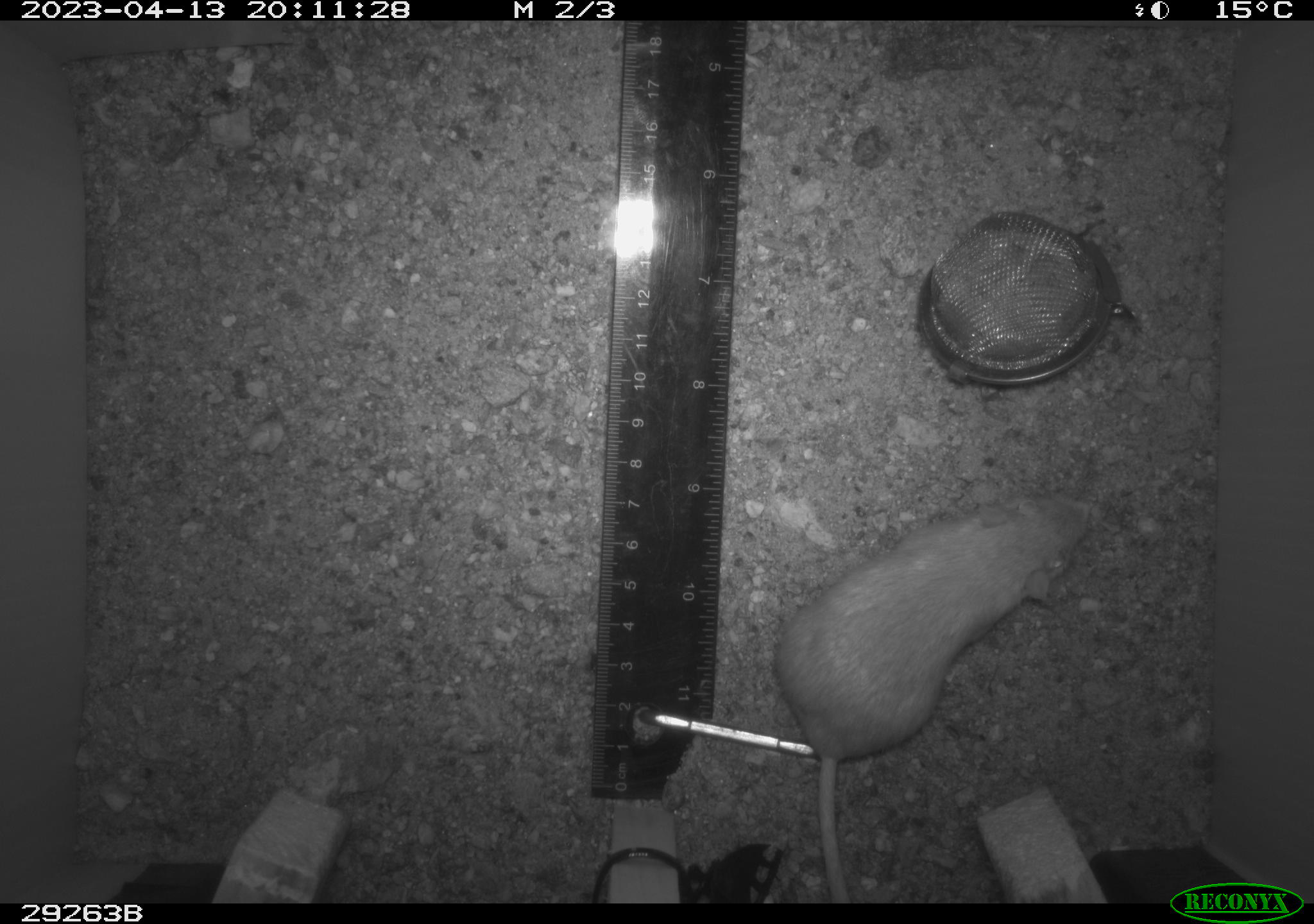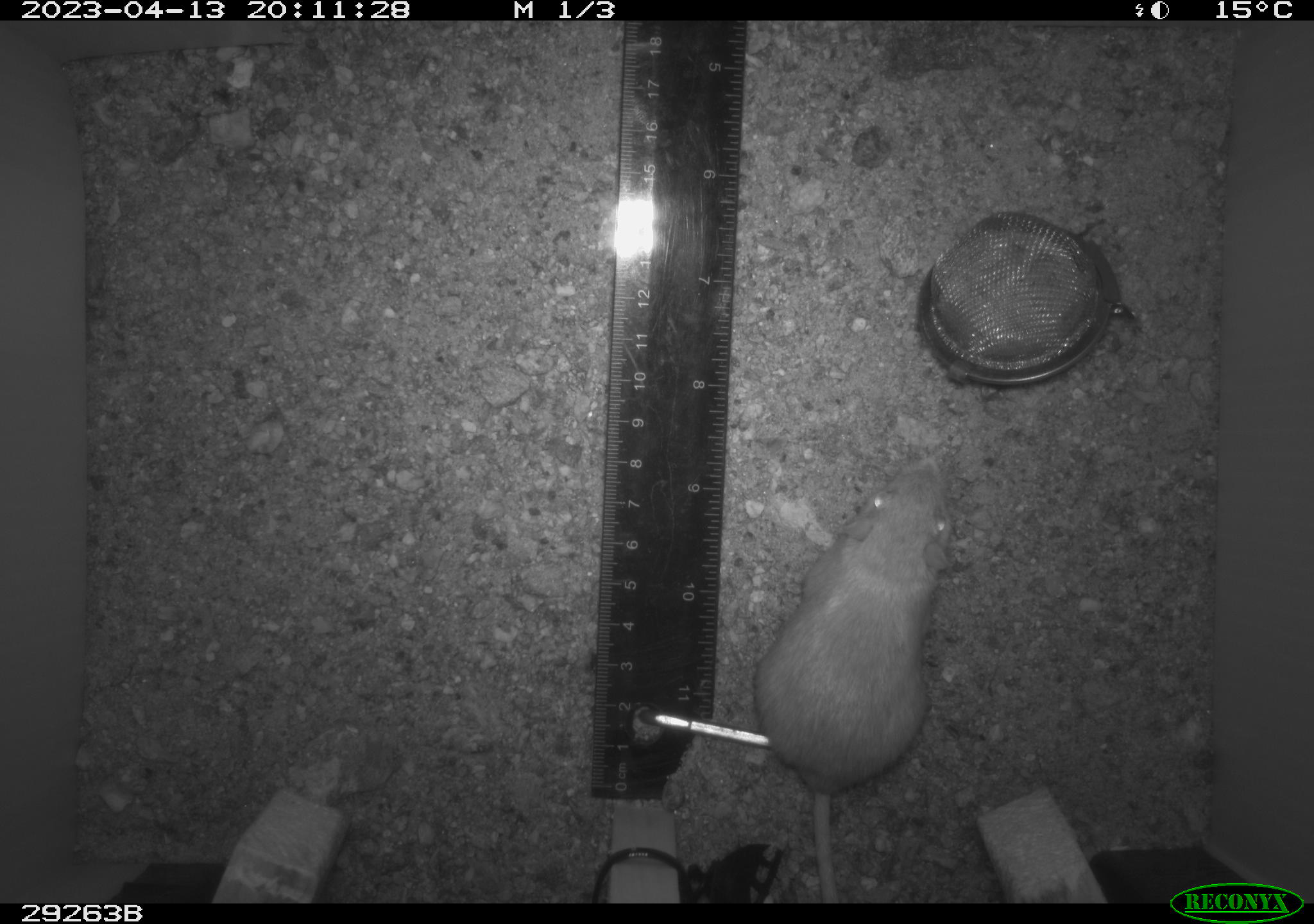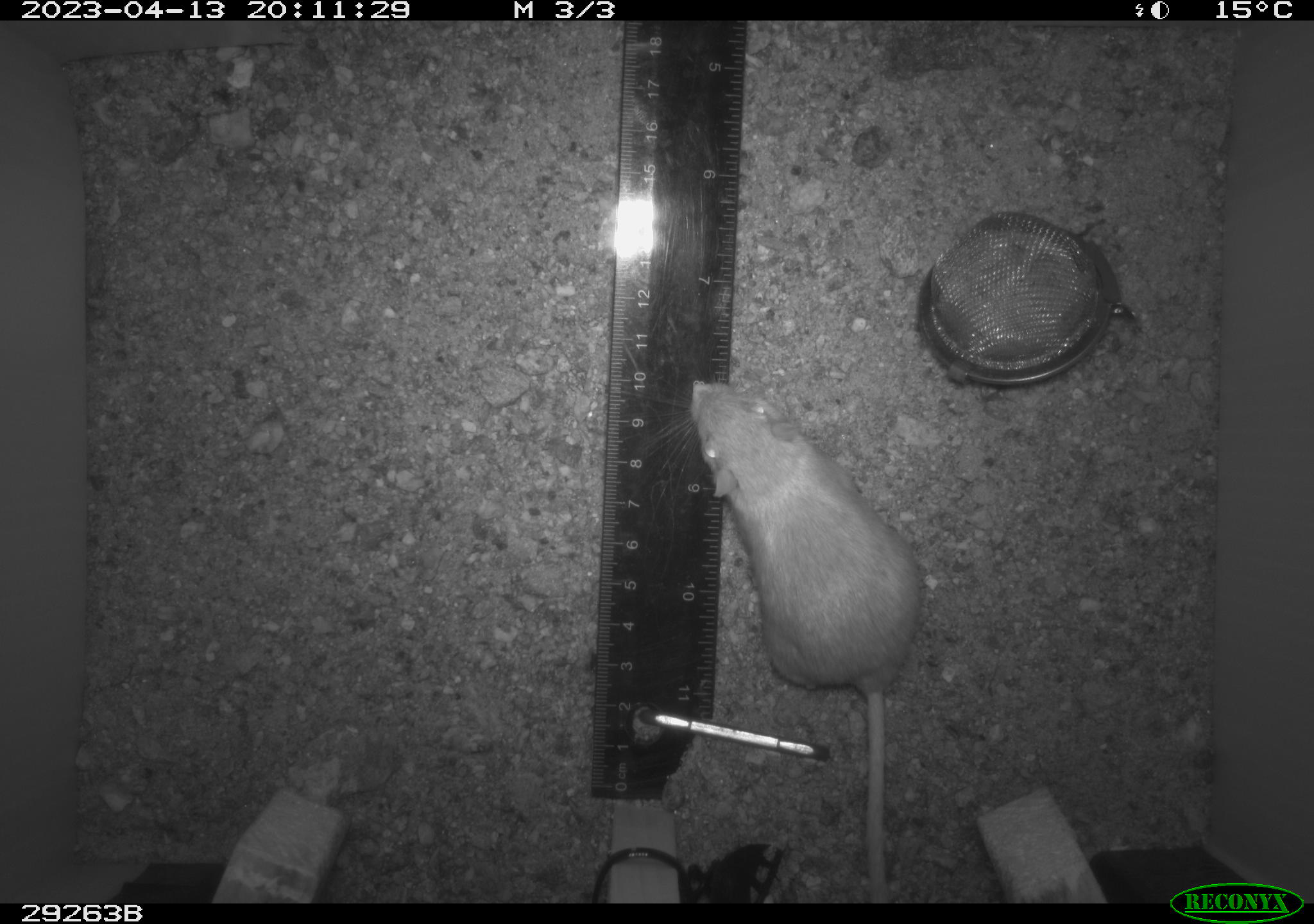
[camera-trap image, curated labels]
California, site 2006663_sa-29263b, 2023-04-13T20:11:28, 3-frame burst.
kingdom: Animalia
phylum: Chordata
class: Mammalia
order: Rodentia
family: Heteromyidae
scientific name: Heteromyidae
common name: kangaroo rats and pocket mice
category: heteromyidae family